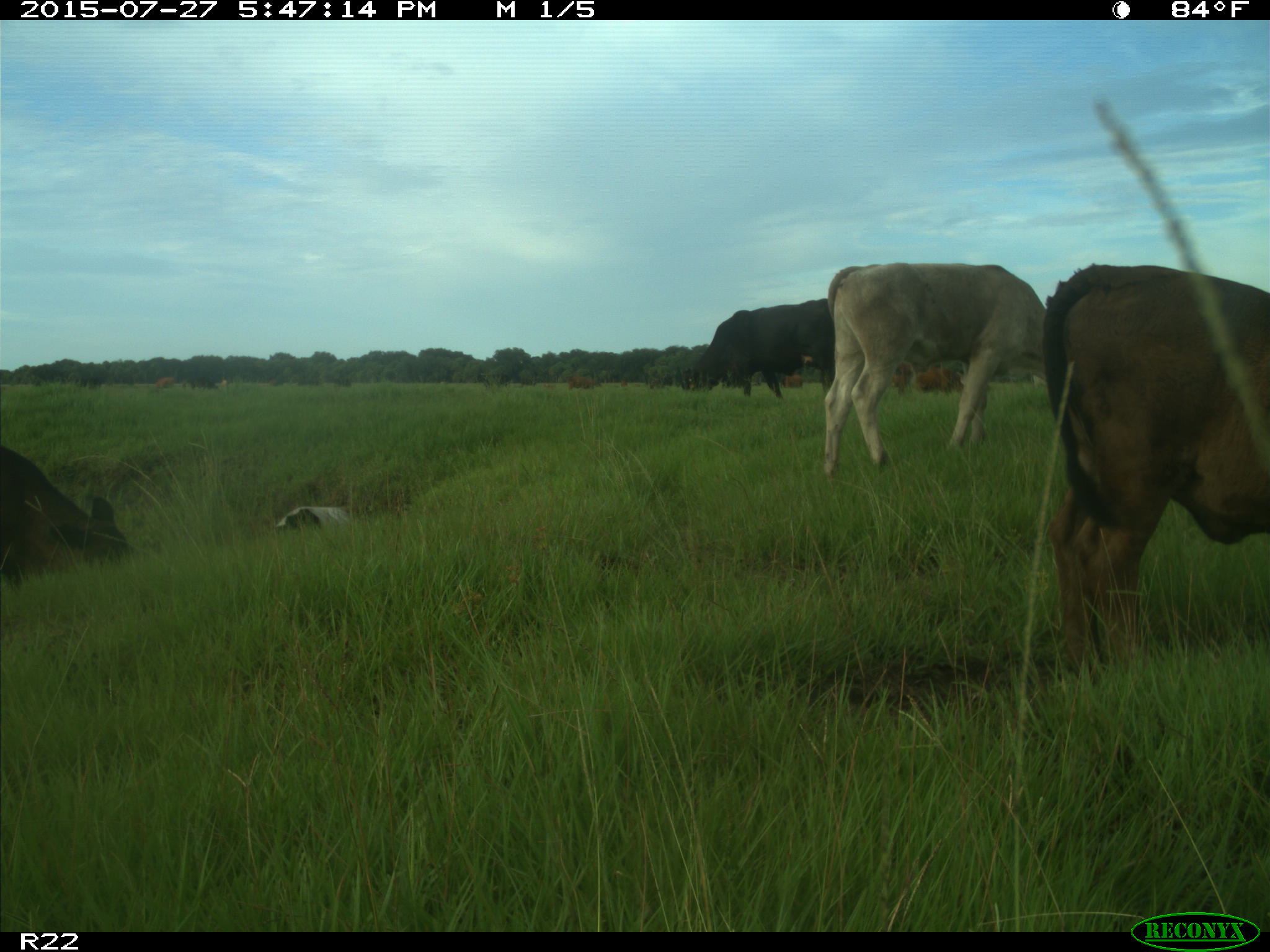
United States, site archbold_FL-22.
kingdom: Animalia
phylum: Chordata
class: Mammalia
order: Artiodactyla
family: Bovidae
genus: Bos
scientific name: Bos taurus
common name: domestic cow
Bos taurus (domestic cow).